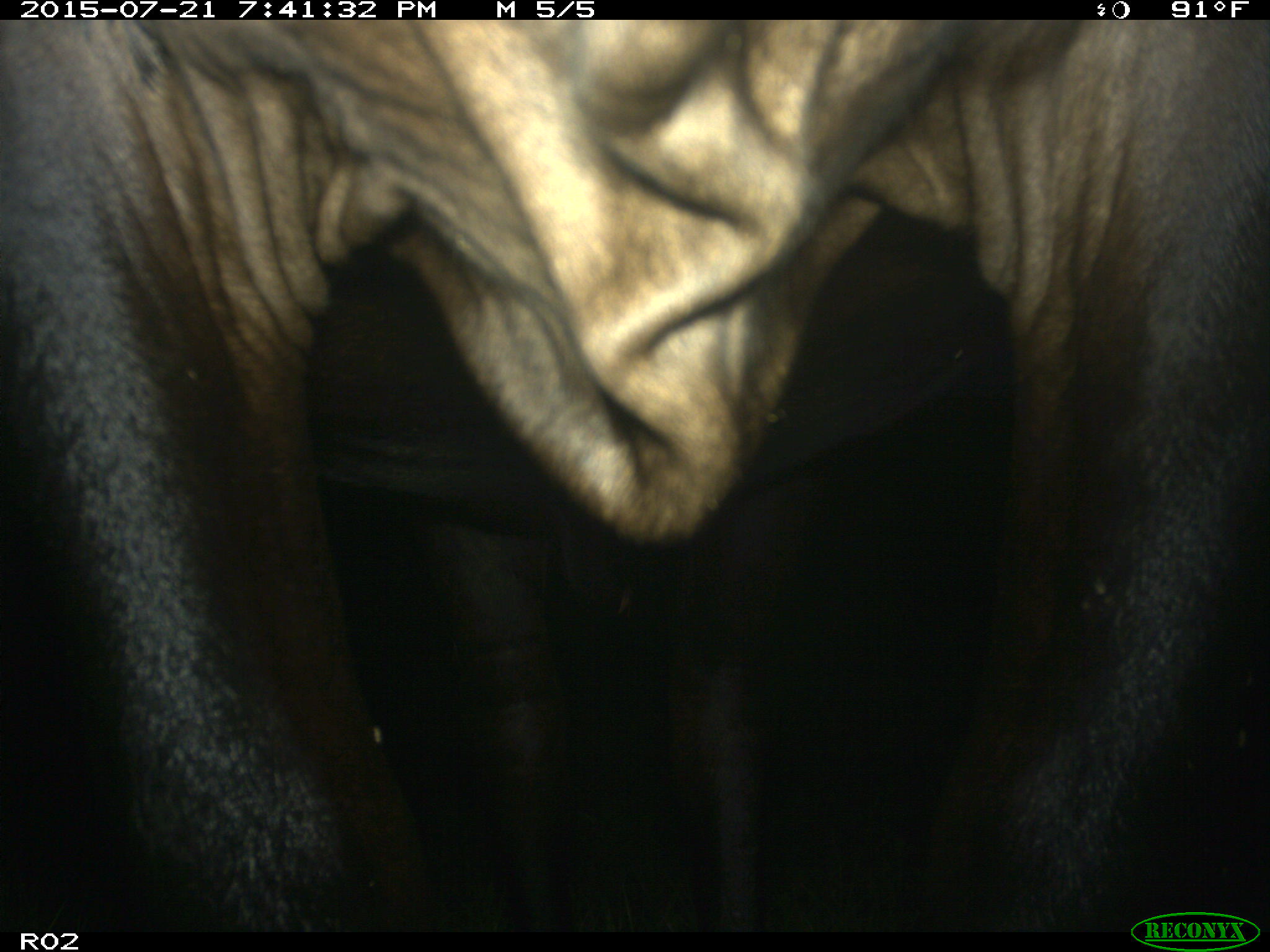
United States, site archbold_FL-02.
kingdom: Animalia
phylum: Chordata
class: Mammalia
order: Artiodactyla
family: Bovidae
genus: Bos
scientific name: Bos taurus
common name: domestic cow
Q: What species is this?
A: Bos taurus (domestic cow).